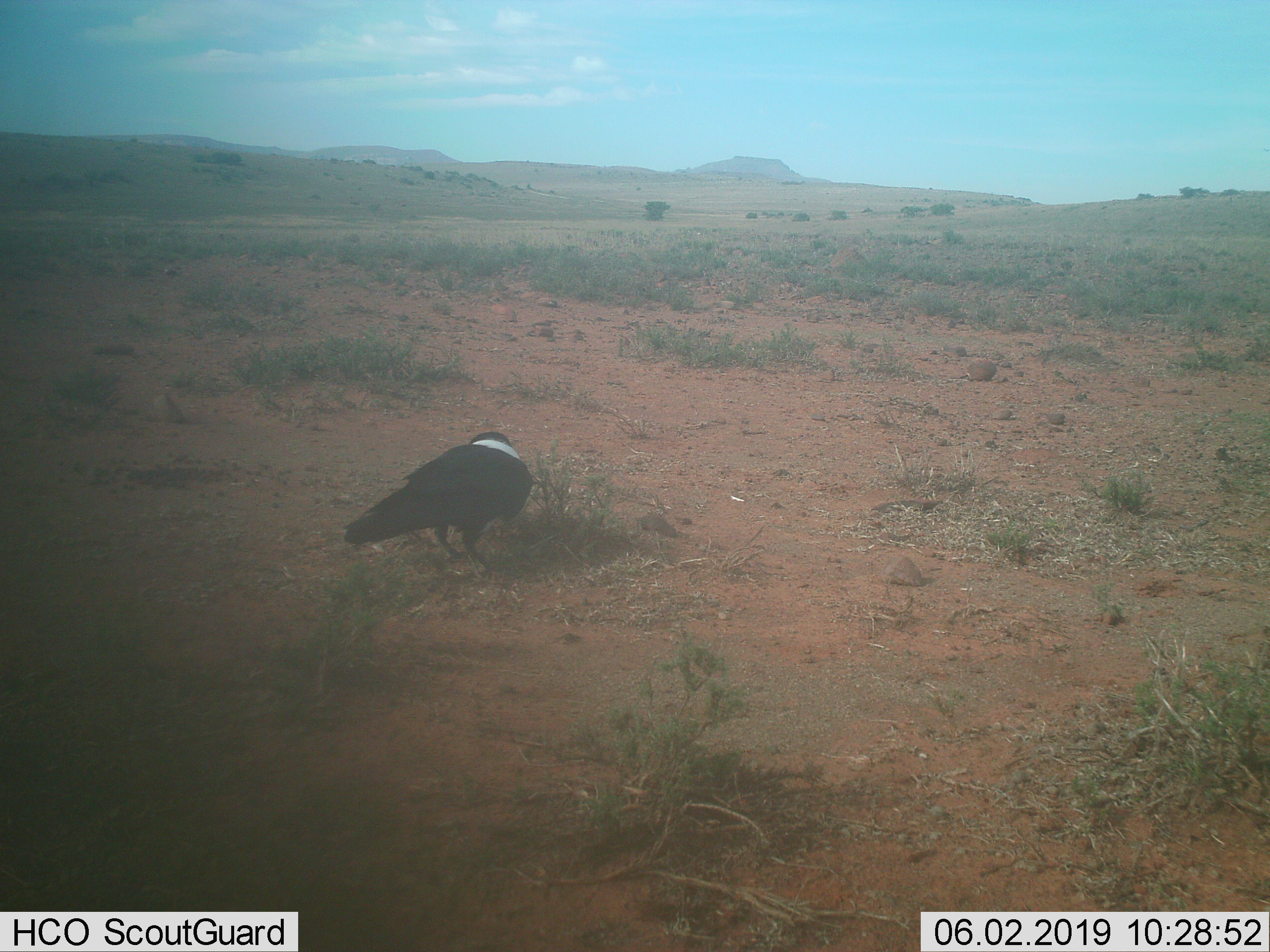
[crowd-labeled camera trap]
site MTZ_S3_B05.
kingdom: Animalia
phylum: Chordata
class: Aves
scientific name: Aves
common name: bird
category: birdother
Birdother (bird) (Aves), count 1. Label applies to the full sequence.